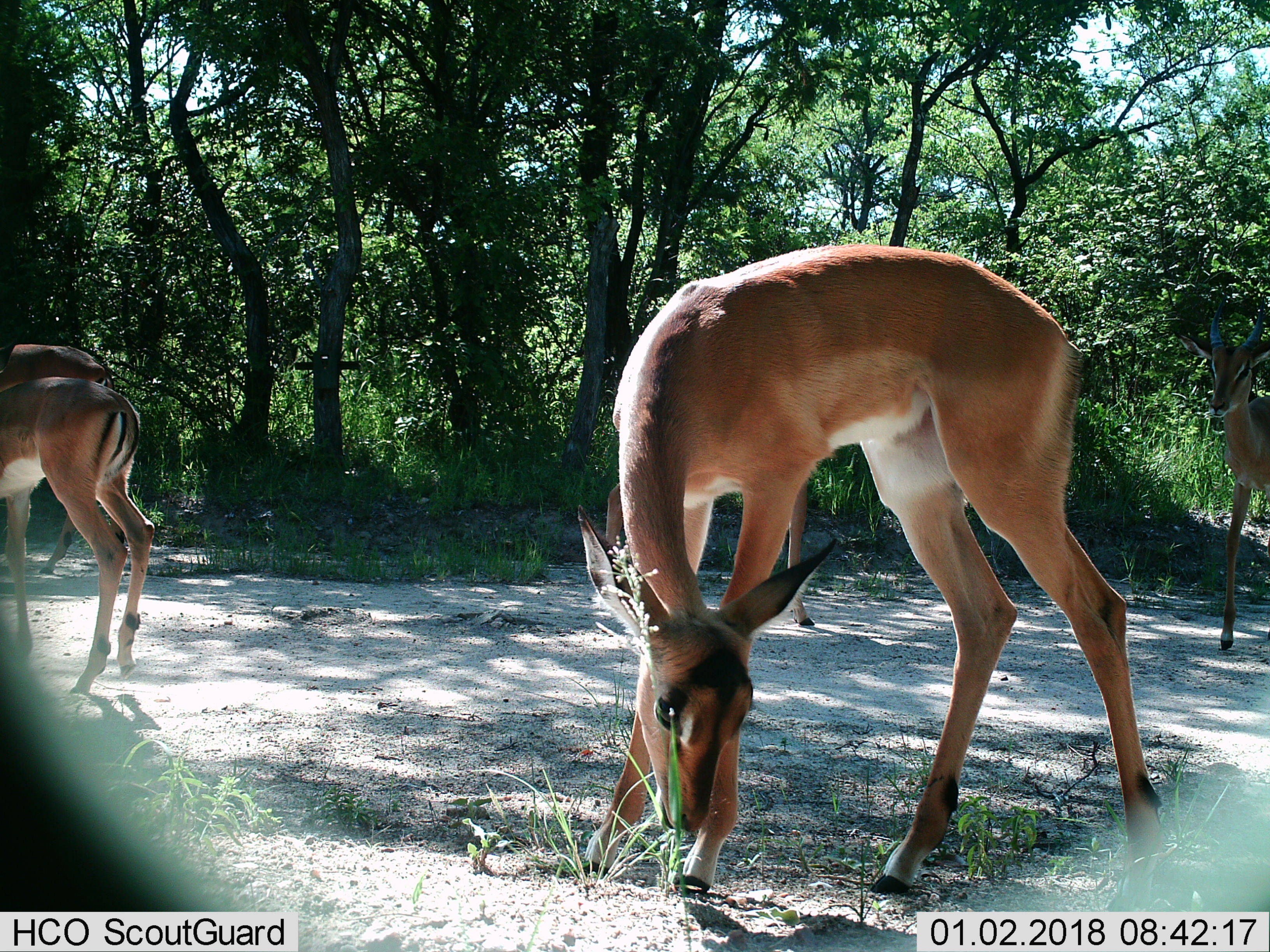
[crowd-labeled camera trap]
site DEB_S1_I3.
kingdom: Animalia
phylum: Chordata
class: Mammalia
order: Artiodactyla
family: Bovidae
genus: Aepyceros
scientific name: Aepyceros melampus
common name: impala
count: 4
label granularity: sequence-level